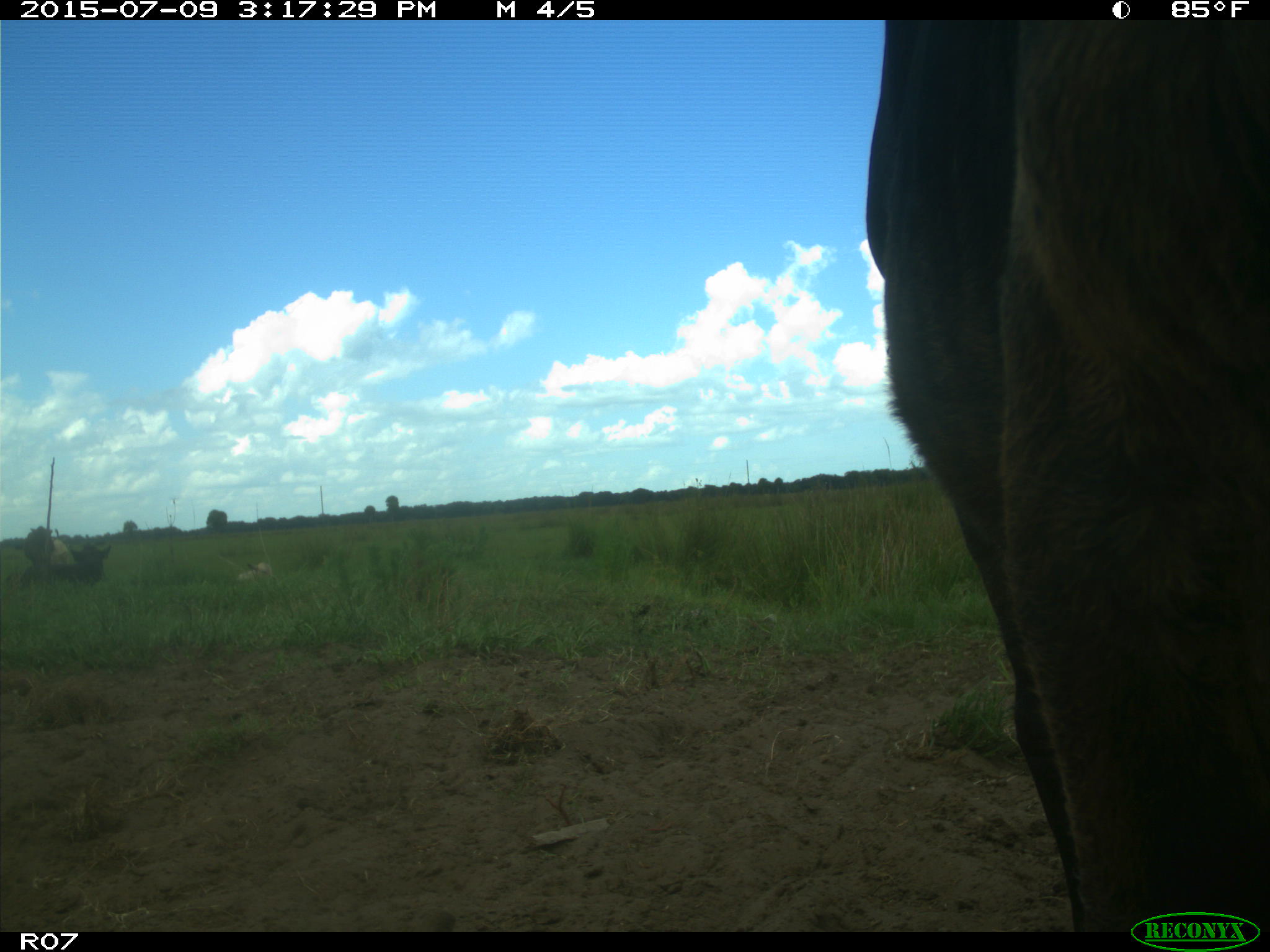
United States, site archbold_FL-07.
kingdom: Animalia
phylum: Chordata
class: Mammalia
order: Artiodactyla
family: Bovidae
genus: Bos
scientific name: Bos taurus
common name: domestic cow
Bos taurus (domestic cow).